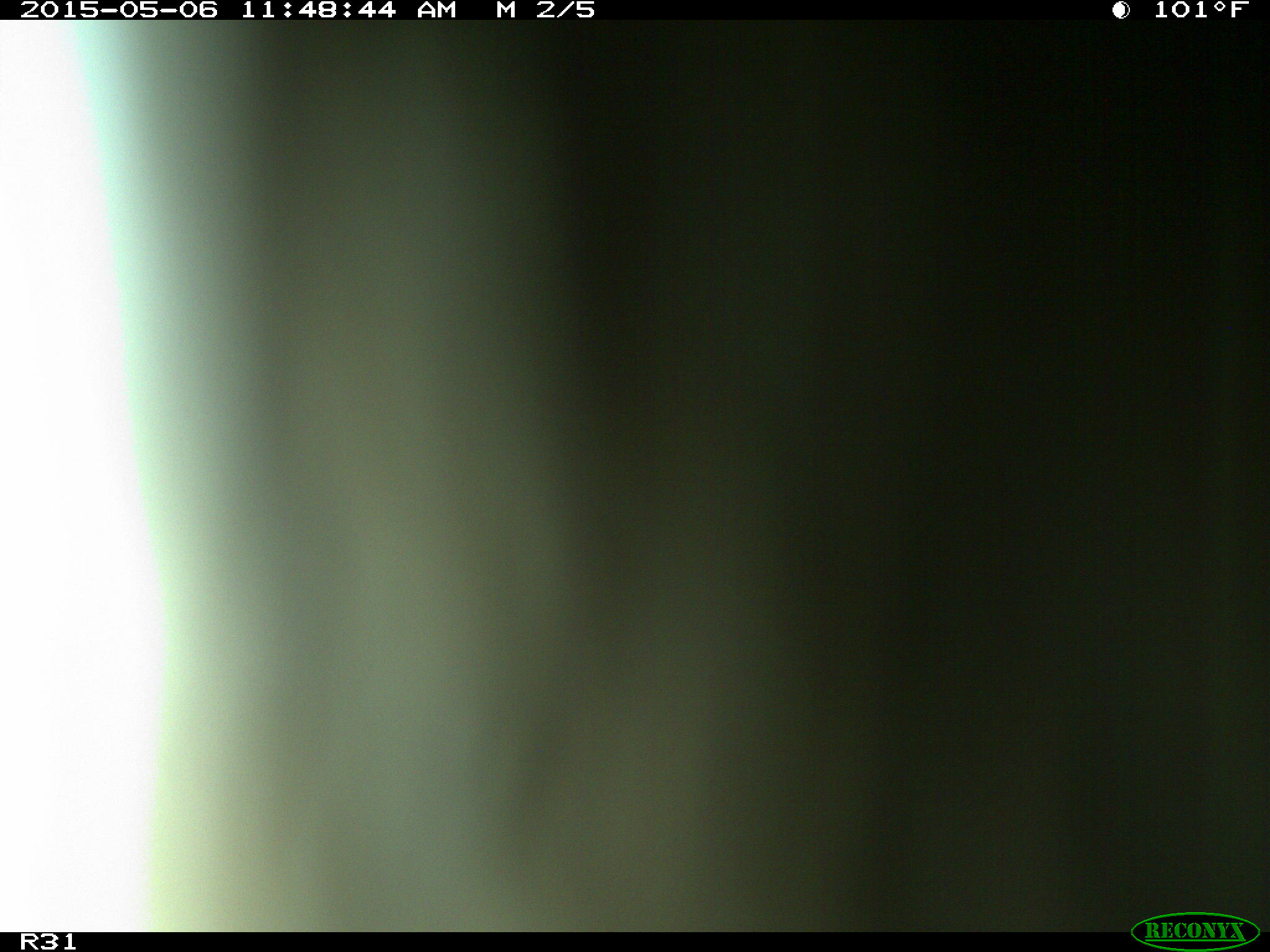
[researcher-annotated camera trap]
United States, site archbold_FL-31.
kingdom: Animalia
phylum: Chordata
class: Mammalia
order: Artiodactyla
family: Bovidae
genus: Bos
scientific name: Bos taurus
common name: domestic cow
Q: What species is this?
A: Bos taurus (domestic cow).